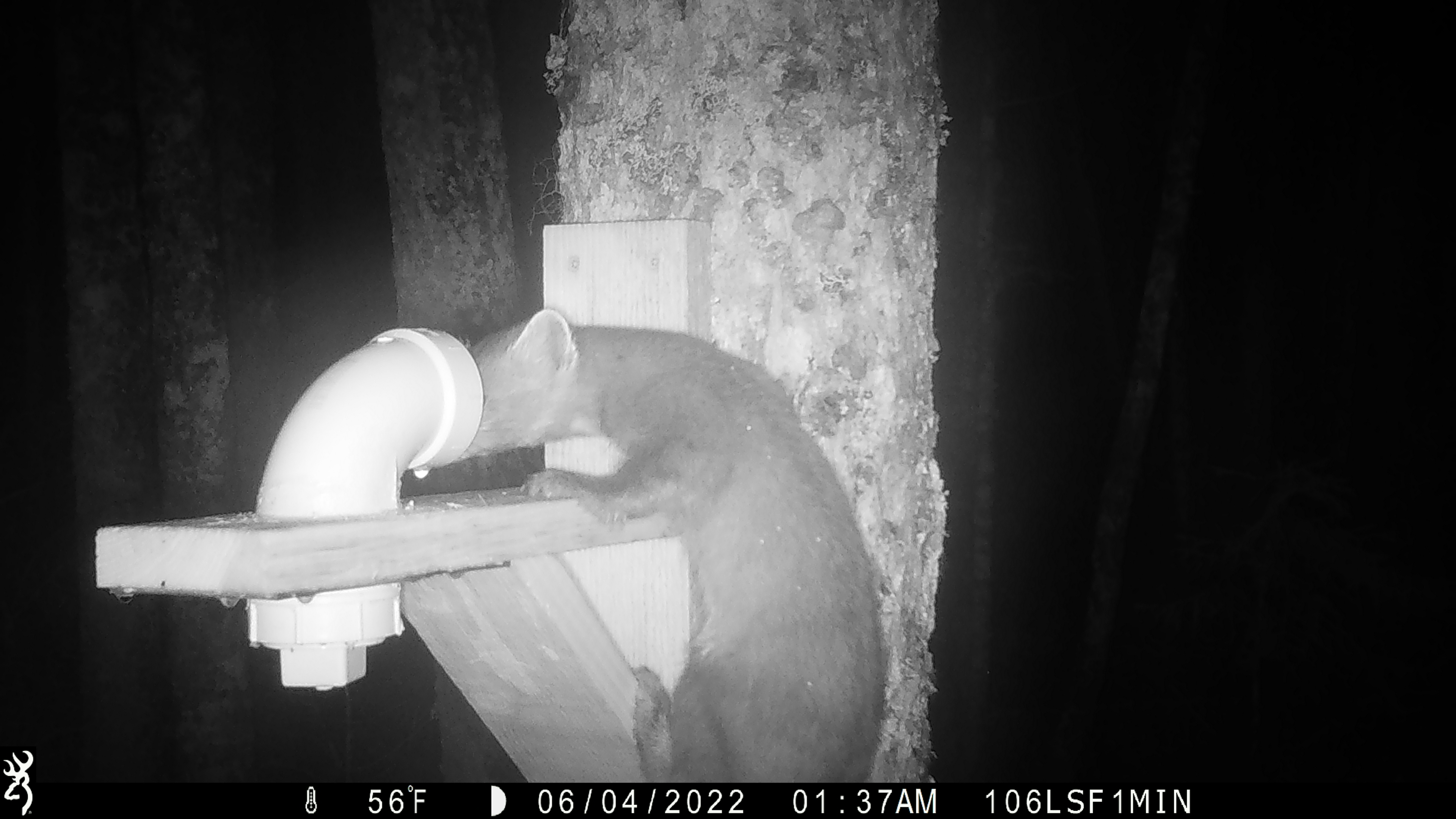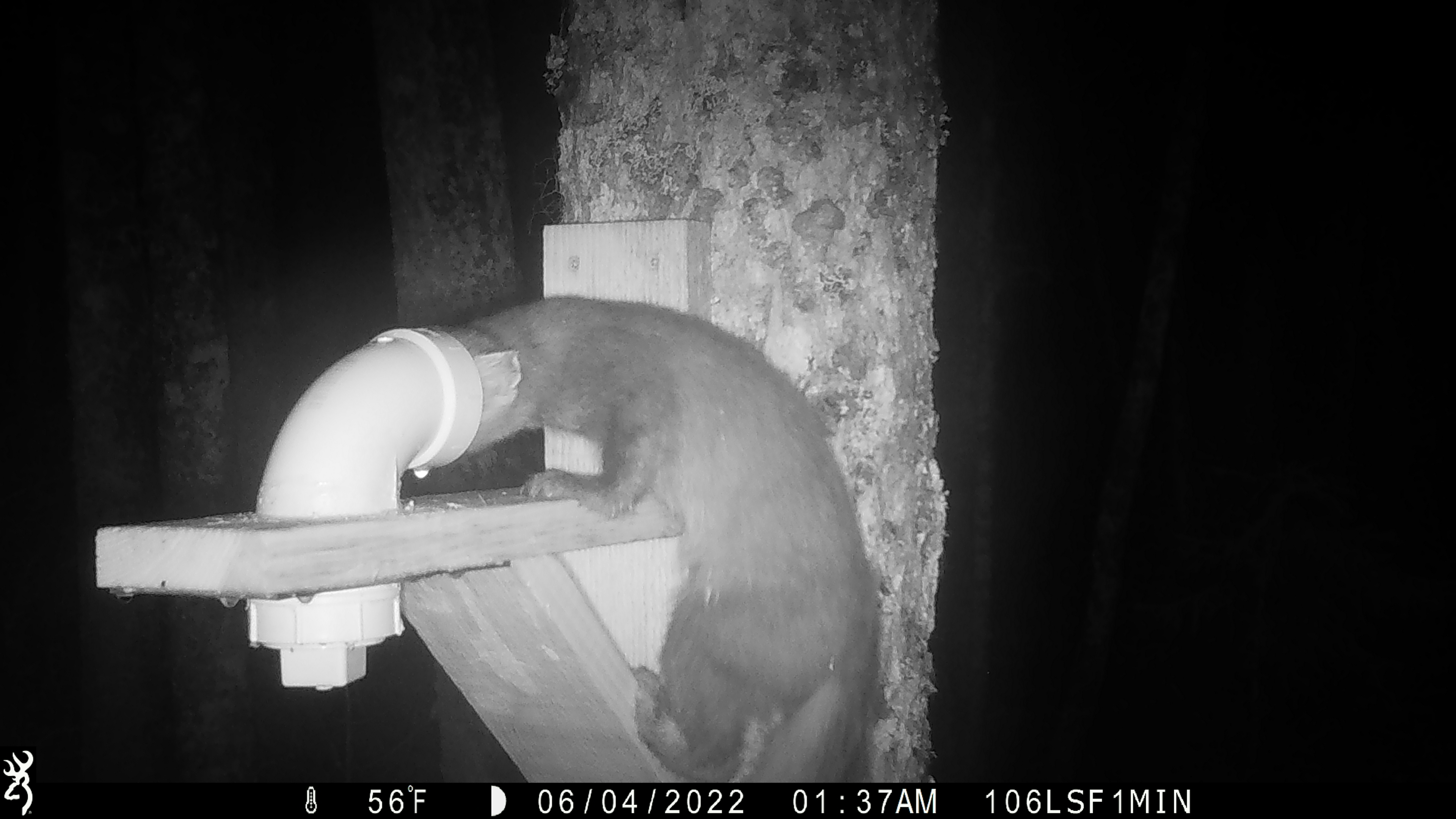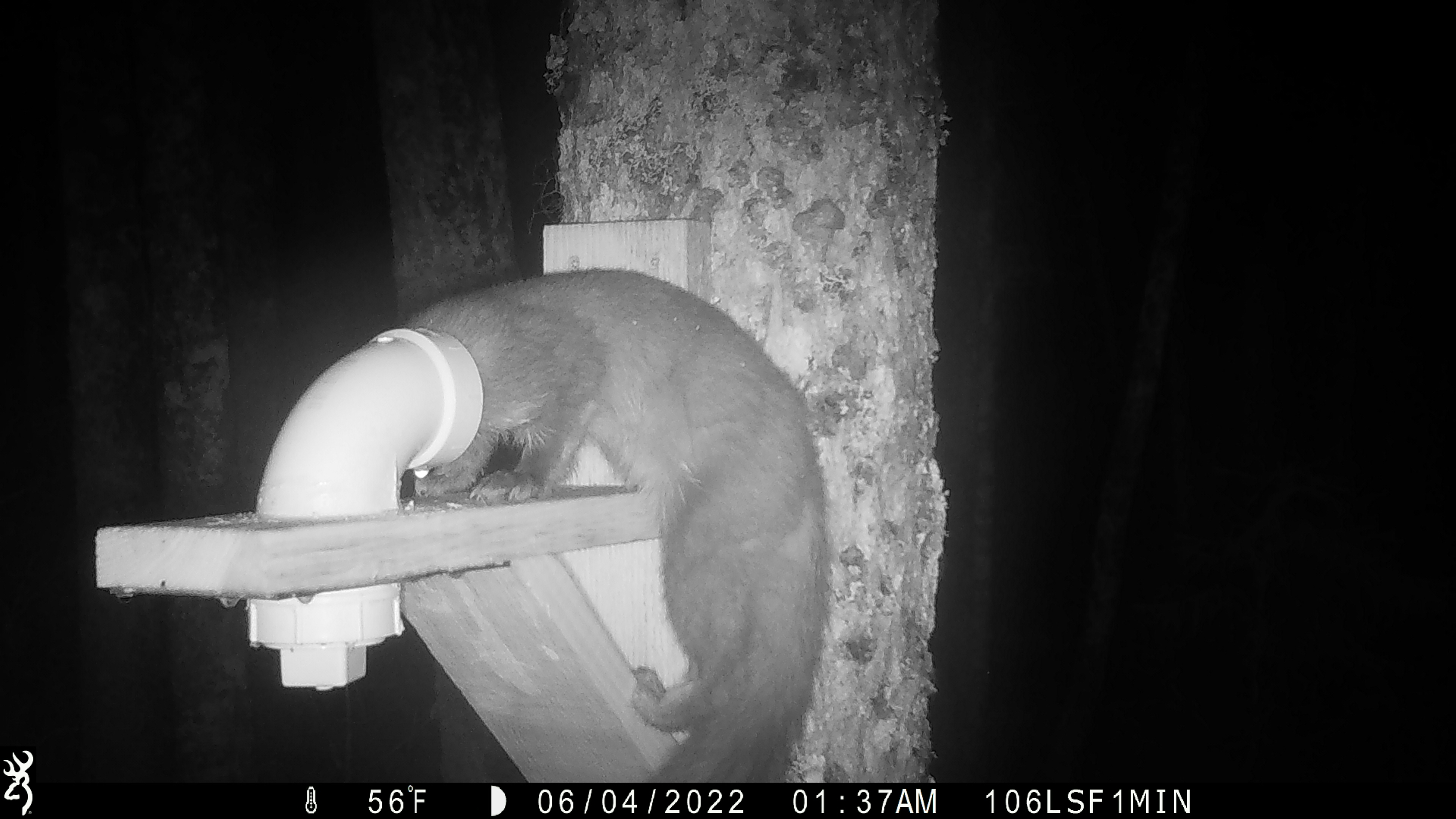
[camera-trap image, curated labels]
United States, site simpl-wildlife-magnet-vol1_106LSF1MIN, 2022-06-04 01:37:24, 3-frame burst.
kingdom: Animalia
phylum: Chordata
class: Mammalia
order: Carnivora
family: Mustelidae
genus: Martes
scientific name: Martes americana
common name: american marten